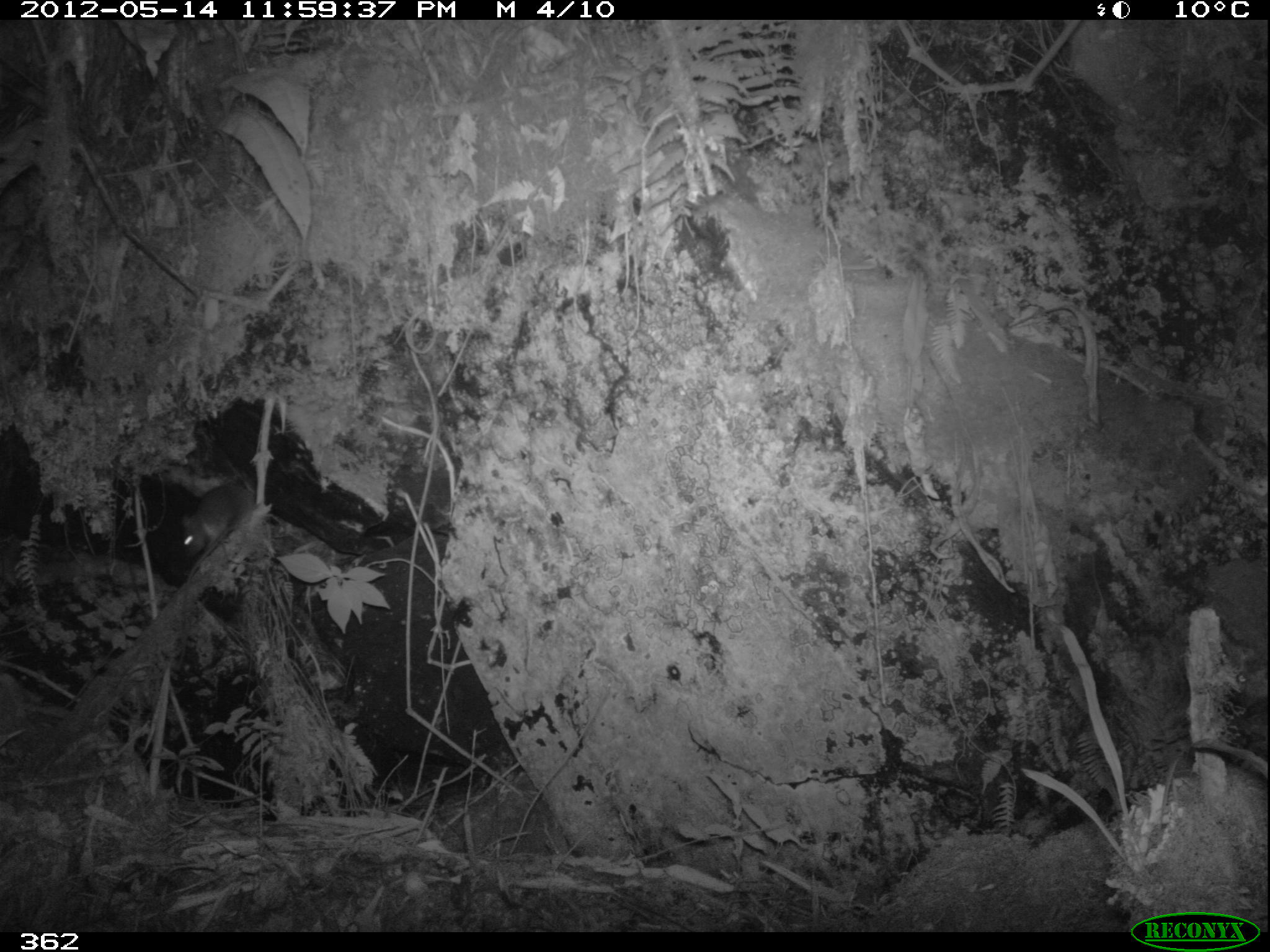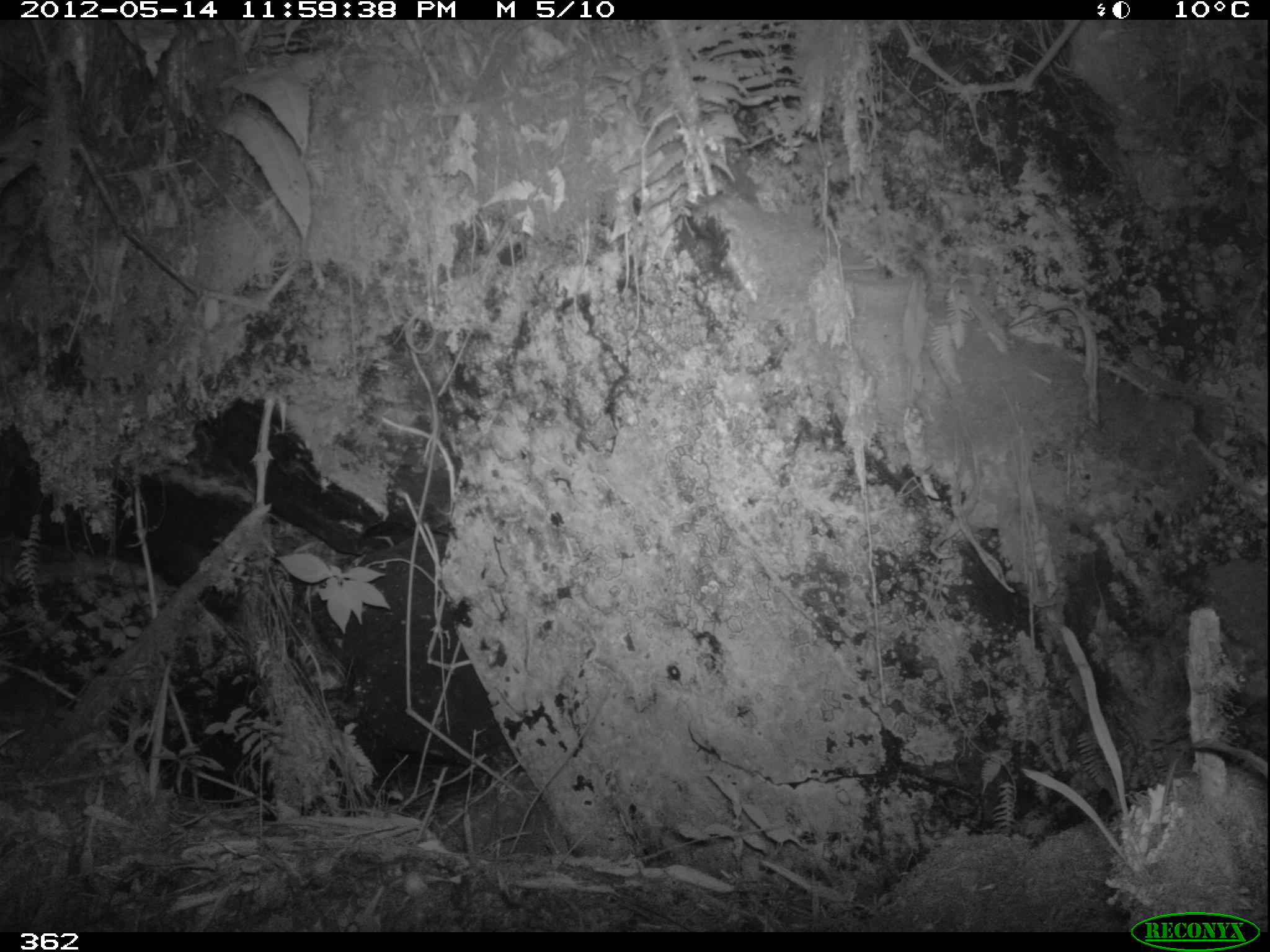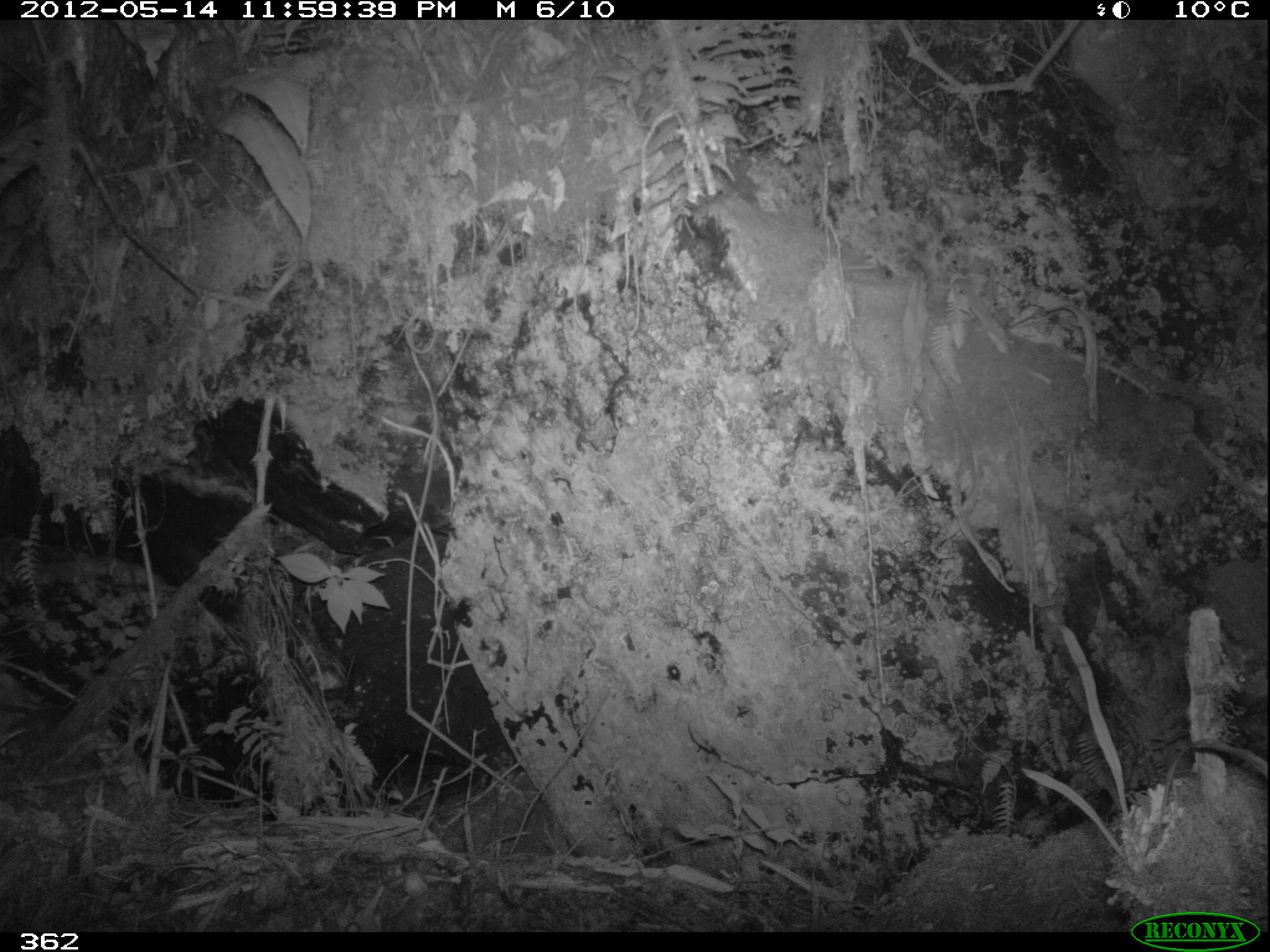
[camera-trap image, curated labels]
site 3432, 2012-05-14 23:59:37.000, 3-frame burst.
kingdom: Animalia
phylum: Chordata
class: Mammalia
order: Rodentia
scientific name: Rodentia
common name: rodents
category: unknown rodent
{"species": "unknown rodent (rodents) (Rodentia)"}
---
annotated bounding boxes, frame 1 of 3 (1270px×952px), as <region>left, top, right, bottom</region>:
unknown rodent: <region>181, 485, 254, 604</region>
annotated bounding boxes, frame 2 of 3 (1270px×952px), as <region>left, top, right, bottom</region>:
unknown rodent: <region>0, 668, 64, 749</region>